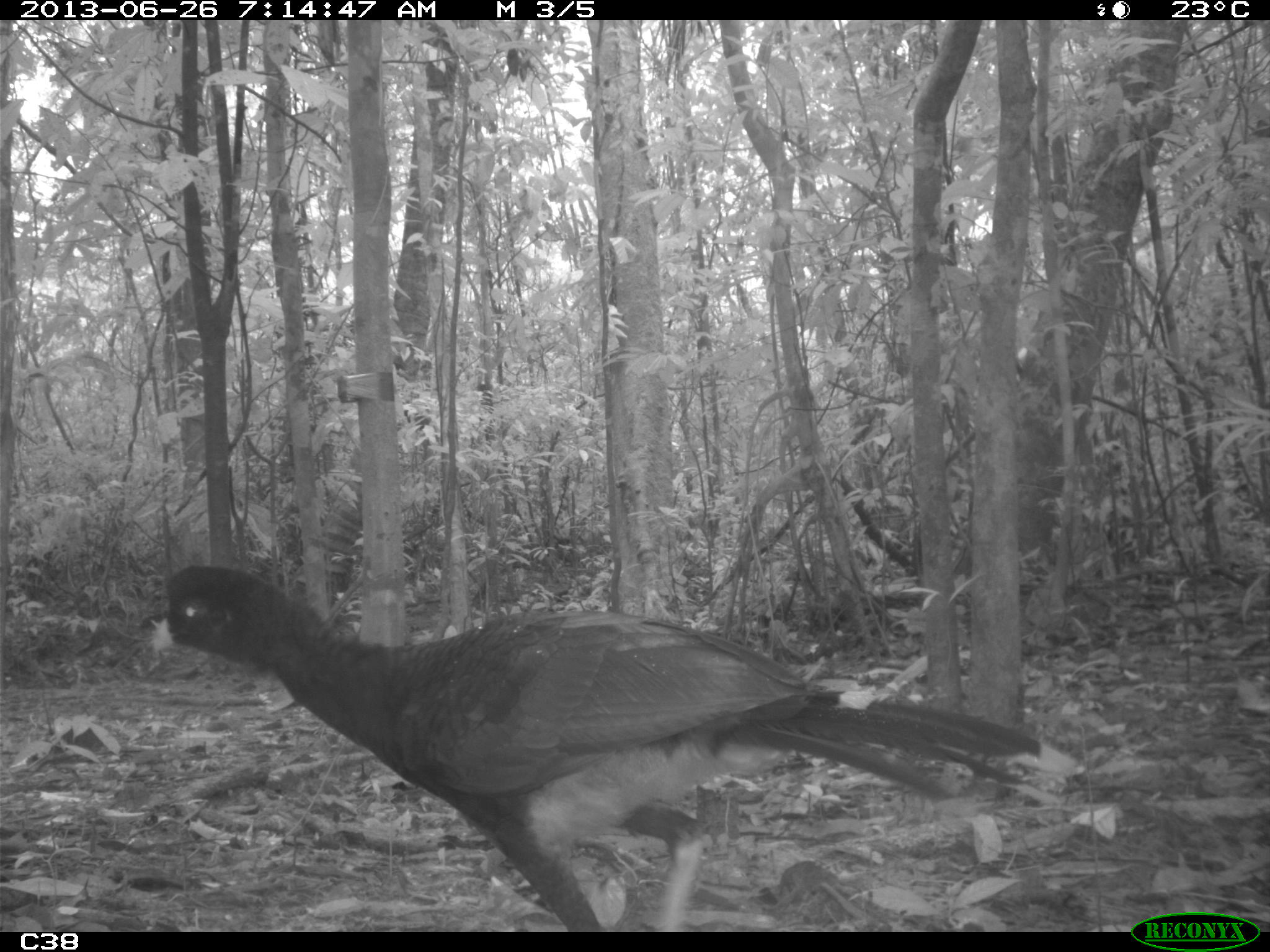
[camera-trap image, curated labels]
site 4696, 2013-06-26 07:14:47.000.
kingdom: Animalia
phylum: Chordata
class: Aves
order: Galliformes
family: Cracidae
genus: Mitu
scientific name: Mitu tomentosum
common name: crestless curassow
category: mitu tomentosa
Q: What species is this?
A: Mitu tomentosa (crestless curassow) (Mitu tomentosum).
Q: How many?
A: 2.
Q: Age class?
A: Adult.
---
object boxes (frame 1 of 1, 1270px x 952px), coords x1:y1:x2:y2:
mitu tomentosa: 147:562:1082:932